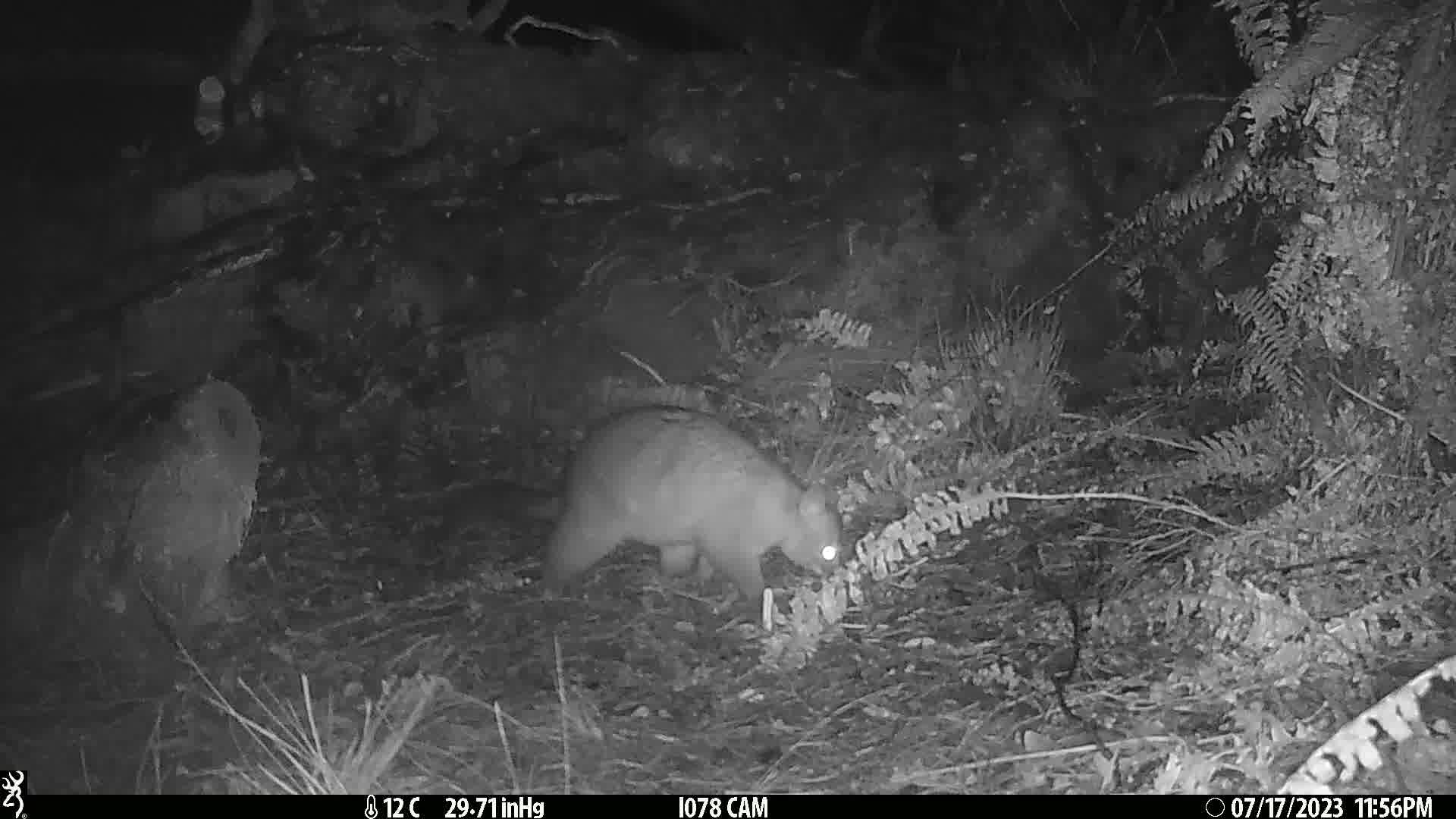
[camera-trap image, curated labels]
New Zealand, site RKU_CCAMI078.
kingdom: Animalia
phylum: Chordata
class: Mammalia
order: Diprotodontia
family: Phalangeridae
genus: Trichosurus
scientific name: Trichosurus vulpecula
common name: common brushtail possum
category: possum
Possum (common brushtail possum) (Trichosurus vulpecula).